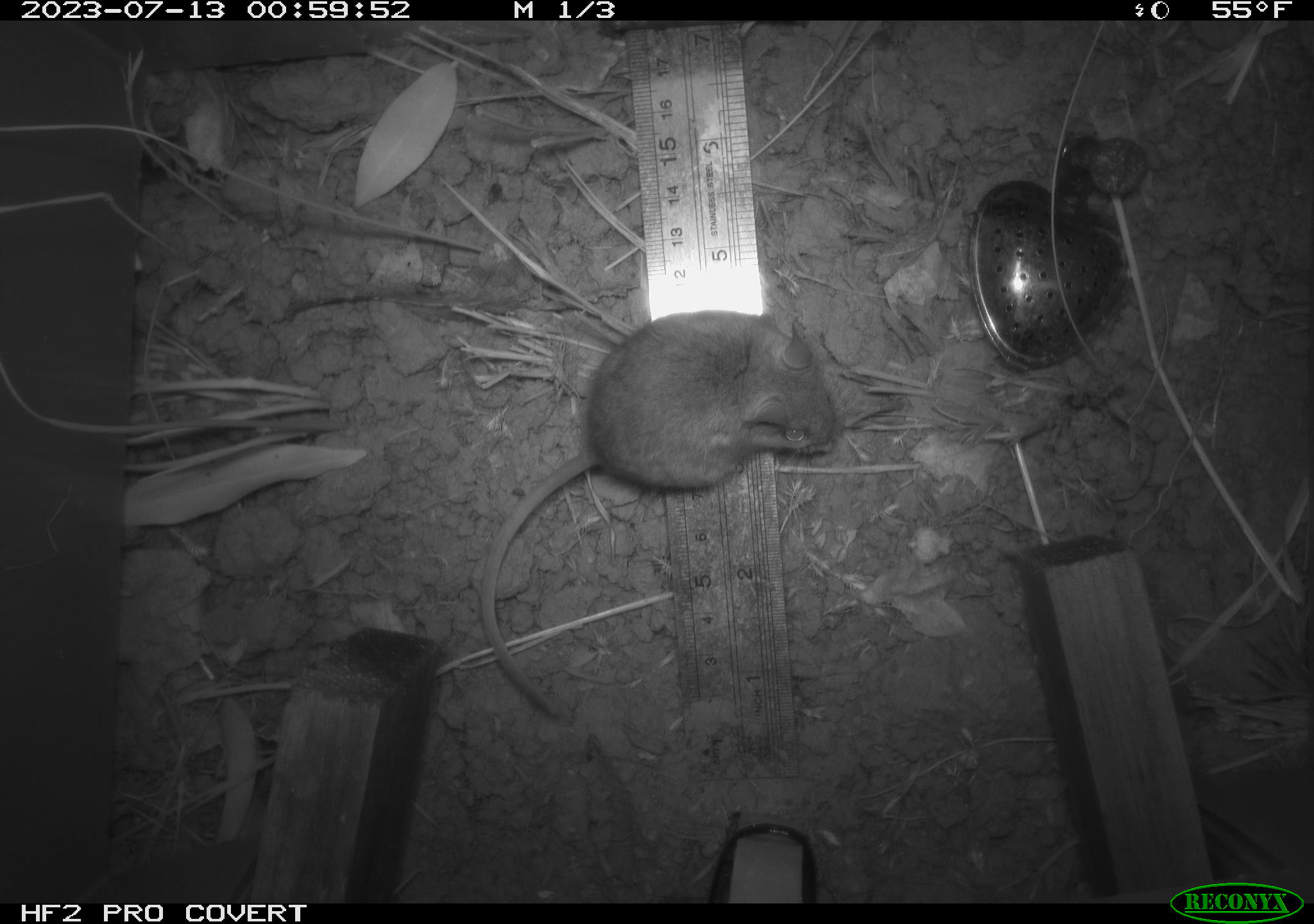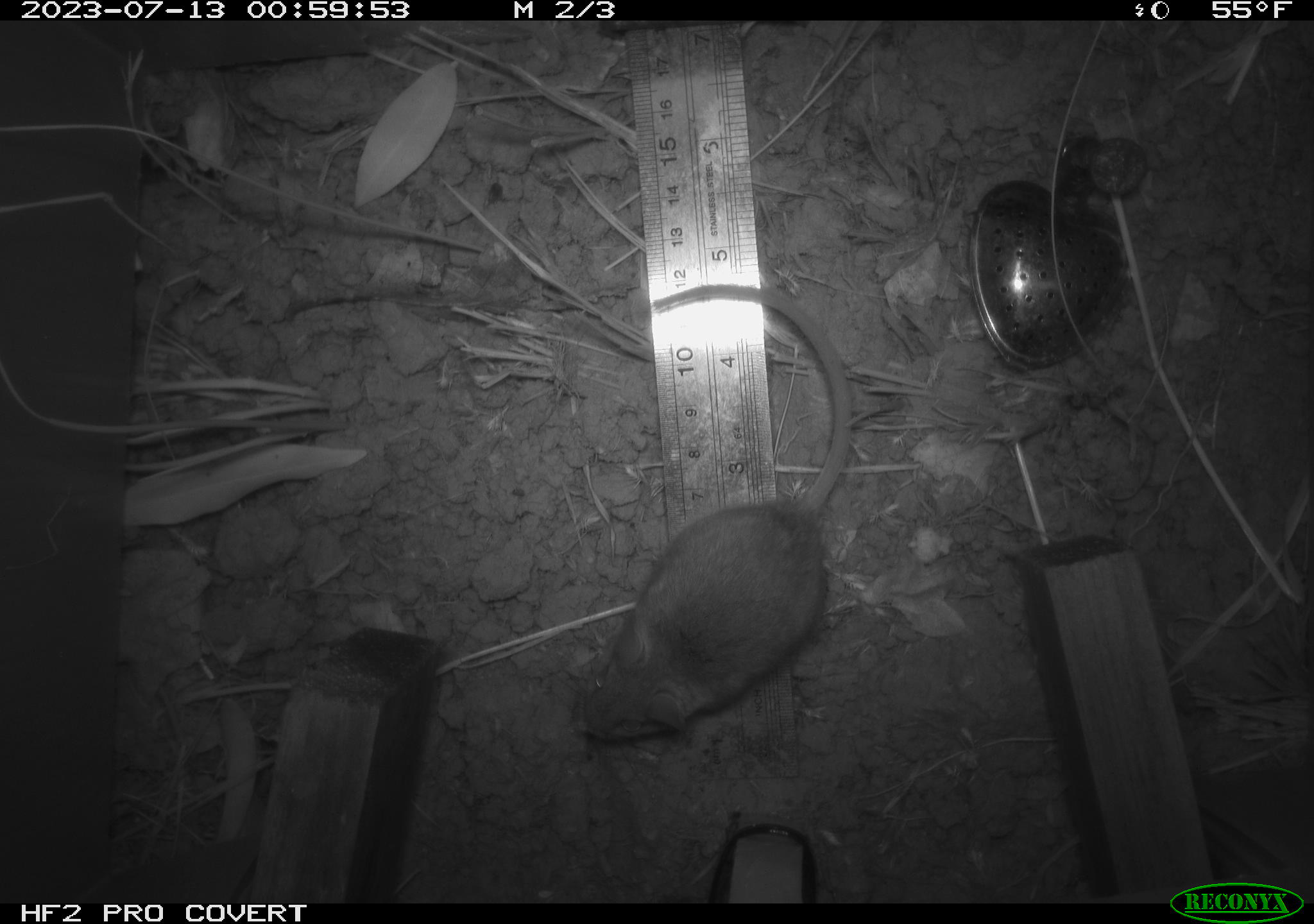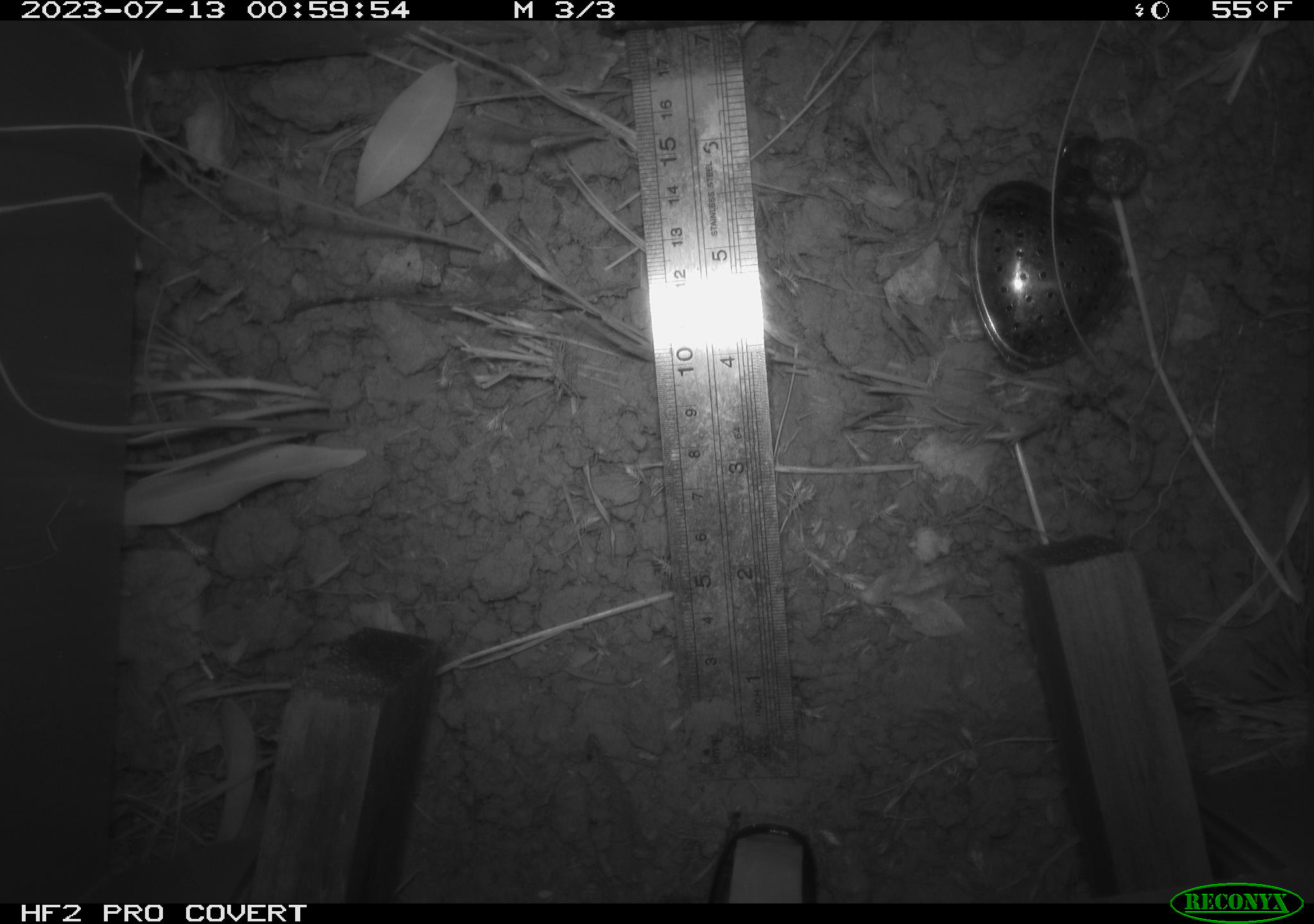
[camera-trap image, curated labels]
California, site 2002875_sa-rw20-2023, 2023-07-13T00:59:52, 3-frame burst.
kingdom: Animalia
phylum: Chordata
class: Mammalia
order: Rodentia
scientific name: Rodentia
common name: mouse species